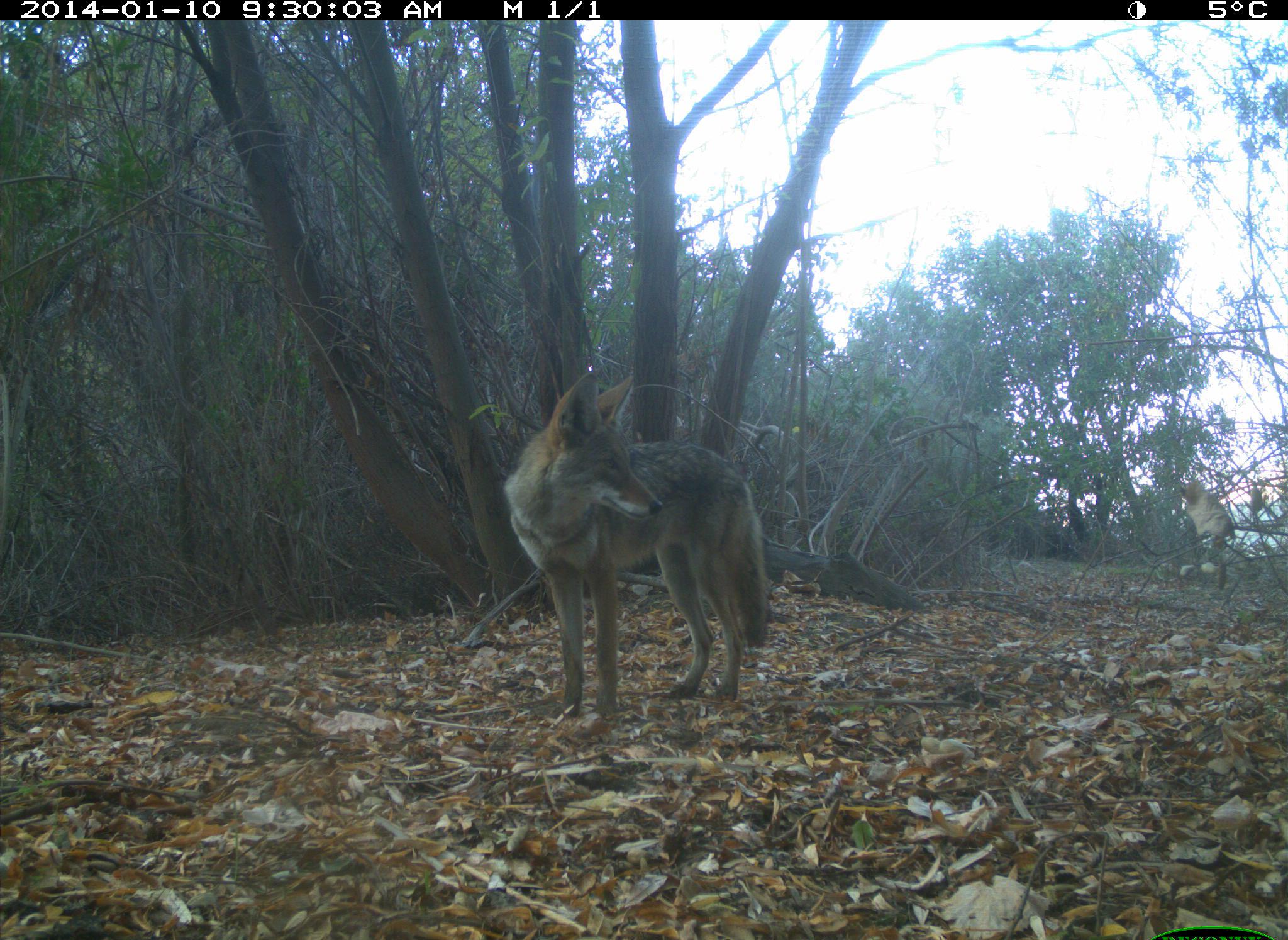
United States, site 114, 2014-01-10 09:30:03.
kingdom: Animalia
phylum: Chordata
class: Mammalia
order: Carnivora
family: Canidae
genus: Canis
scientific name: Canis latrans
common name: coyote